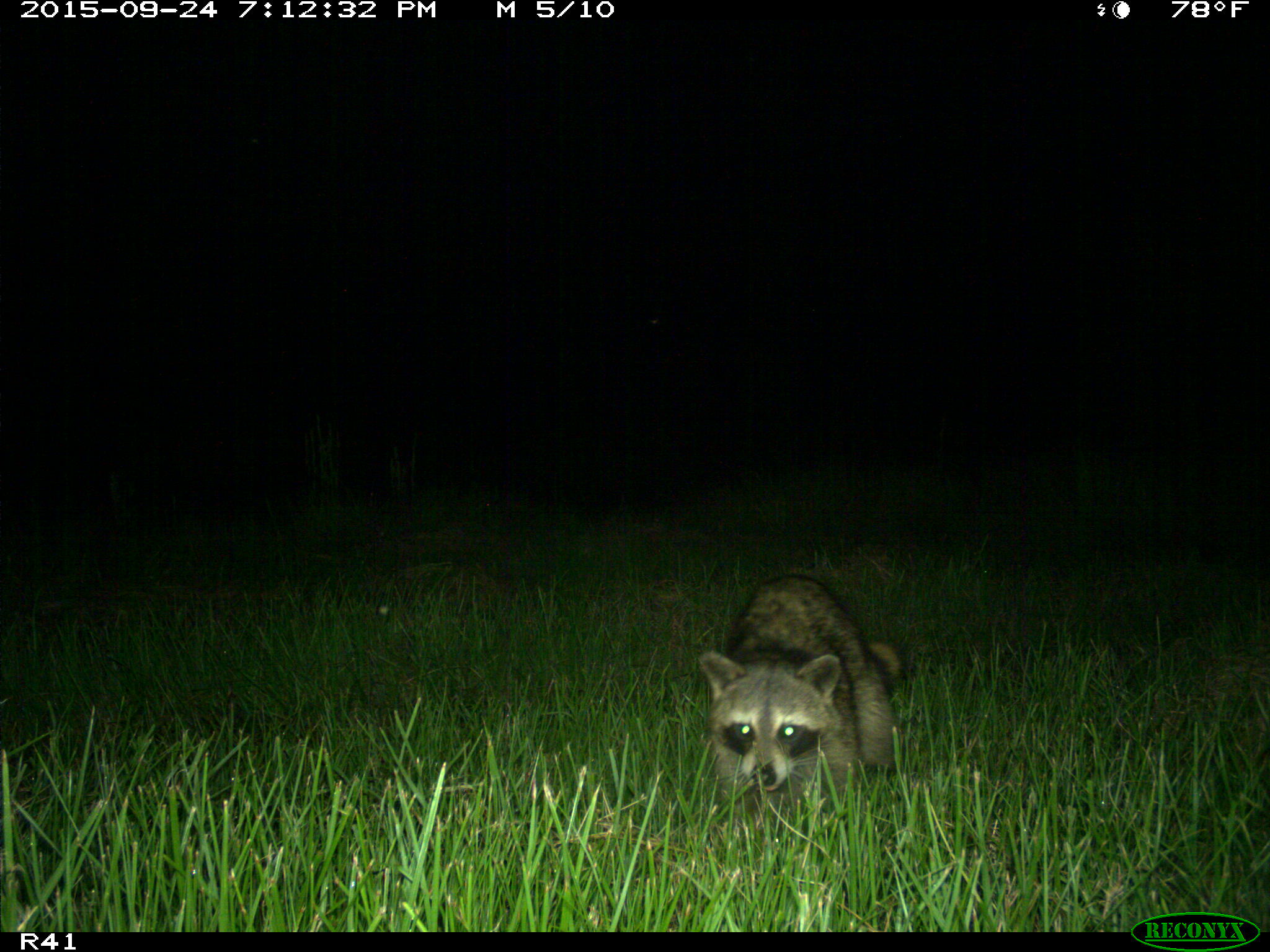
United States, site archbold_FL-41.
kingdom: Animalia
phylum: Chordata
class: Mammalia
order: Carnivora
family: Procyonidae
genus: Procyon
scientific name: Procyon lotor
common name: common raccoon